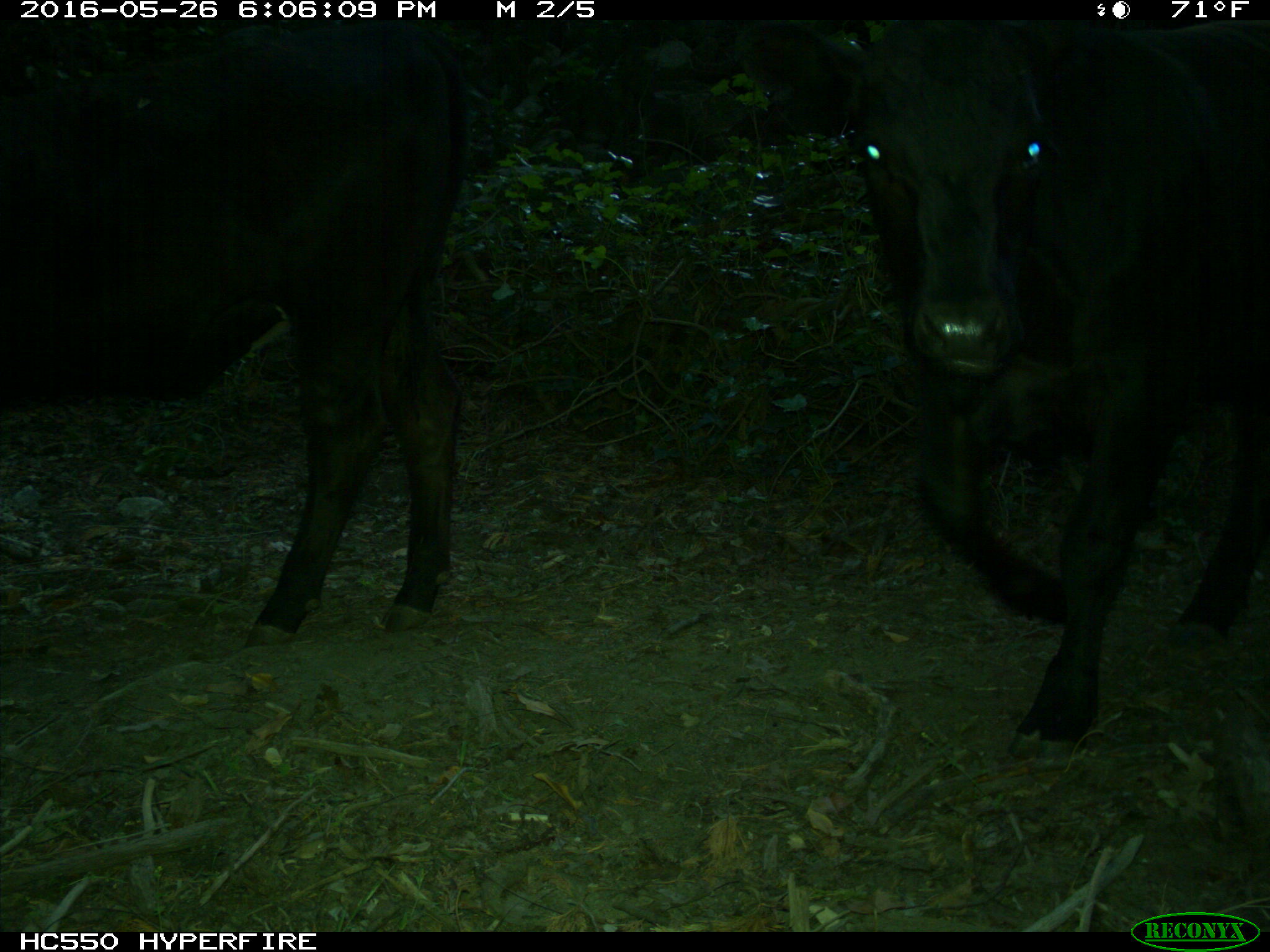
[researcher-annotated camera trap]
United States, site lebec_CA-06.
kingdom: Animalia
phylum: Chordata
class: Mammalia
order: Artiodactyla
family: Bovidae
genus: Bos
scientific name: Bos taurus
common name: domestic cow